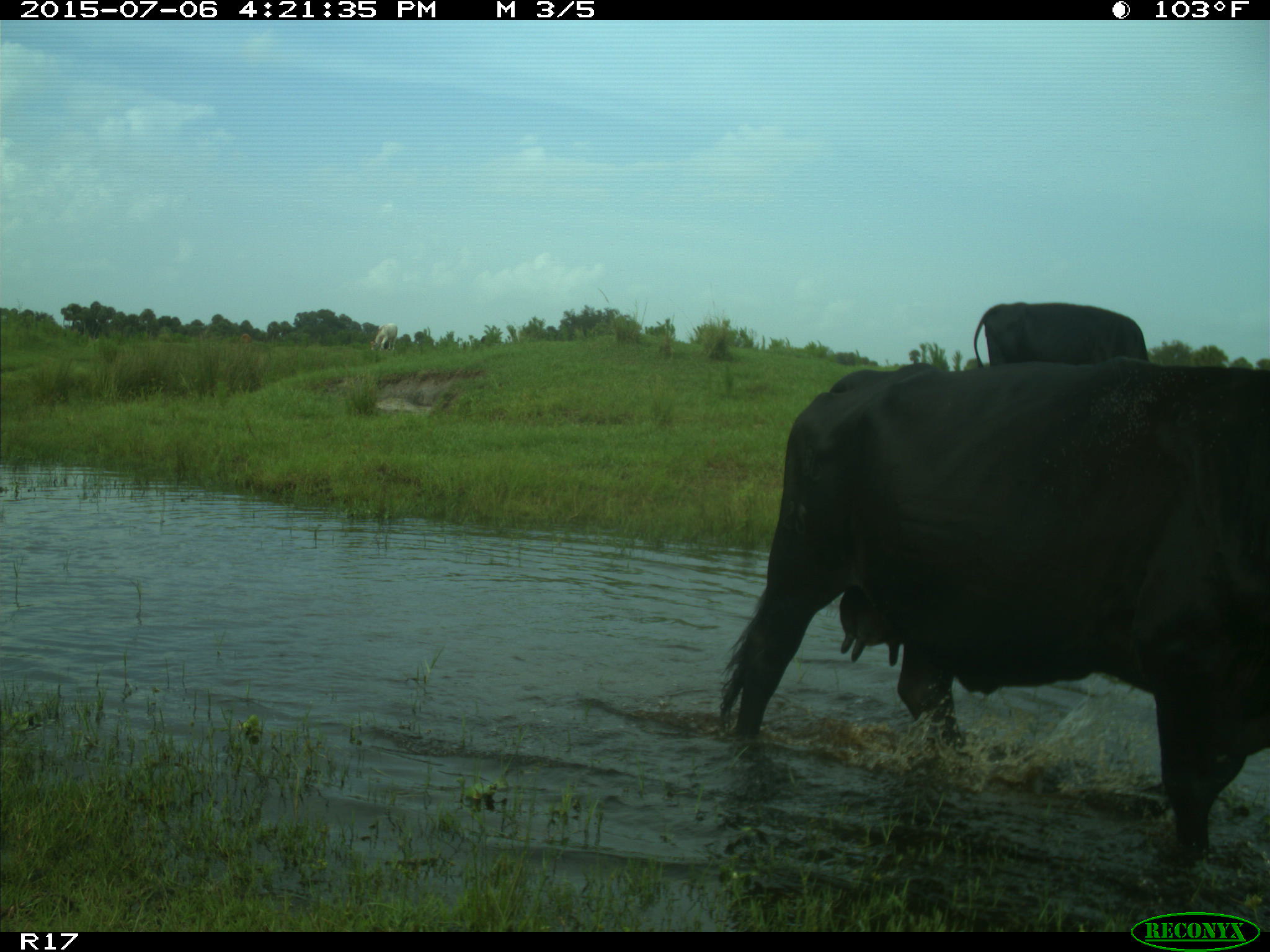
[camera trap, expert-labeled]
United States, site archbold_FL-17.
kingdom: Animalia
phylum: Chordata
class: Mammalia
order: Artiodactyla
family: Bovidae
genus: Bos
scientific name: Bos taurus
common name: domestic cow